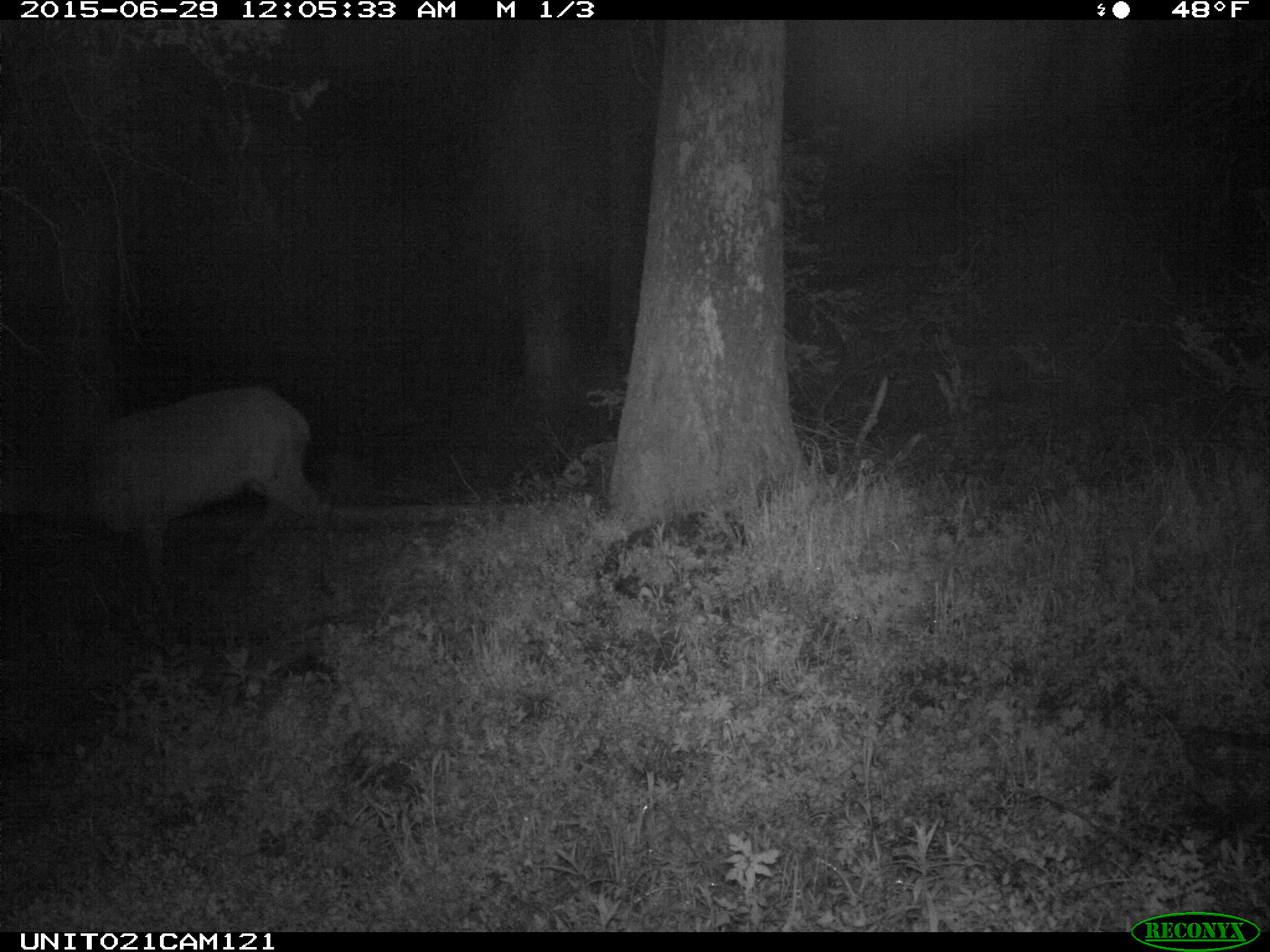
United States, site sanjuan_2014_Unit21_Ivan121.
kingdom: Animalia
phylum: Chordata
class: Mammalia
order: Artiodactyla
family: Cervidae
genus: Cervus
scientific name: Cervus elaphus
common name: red deer